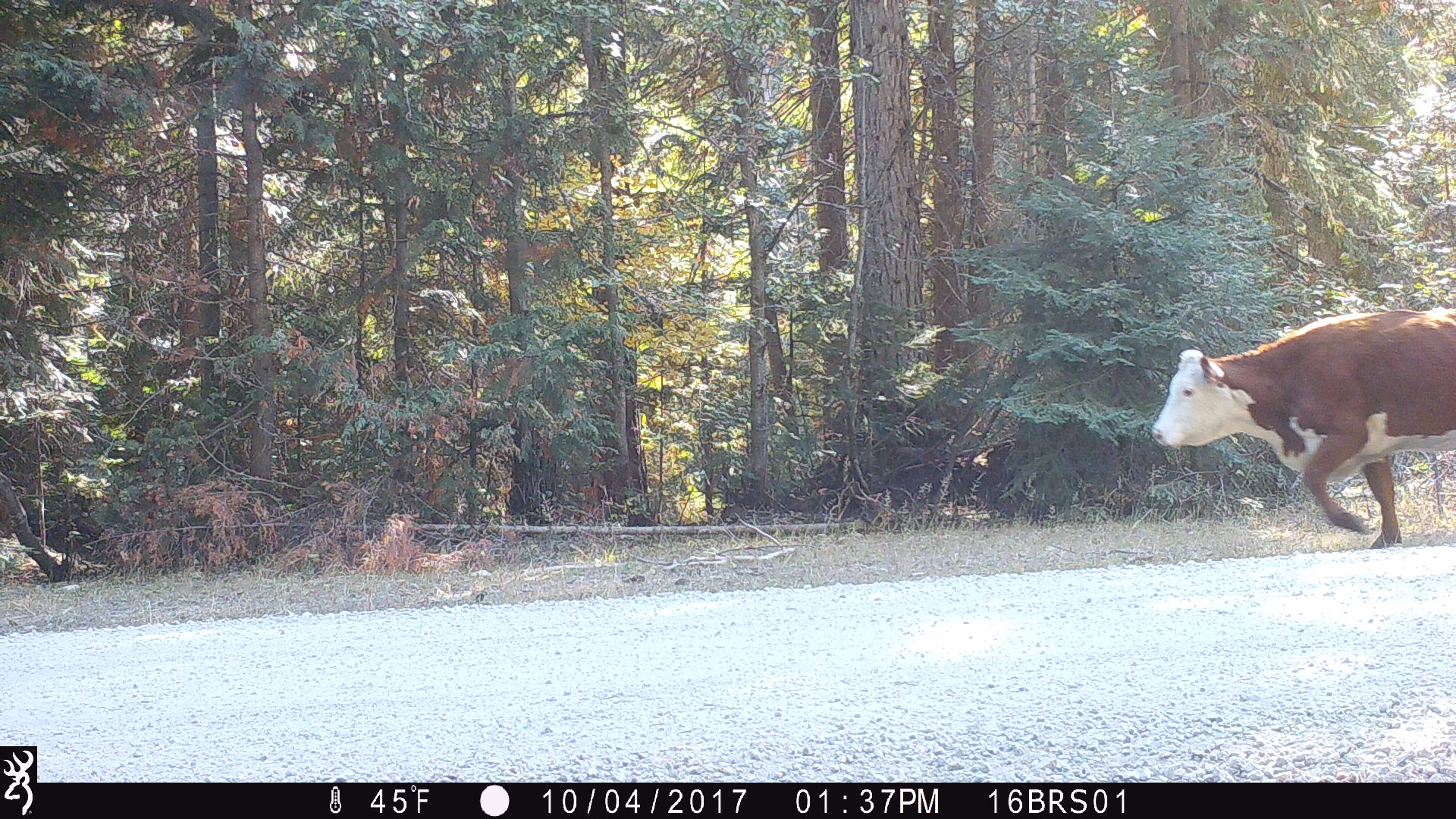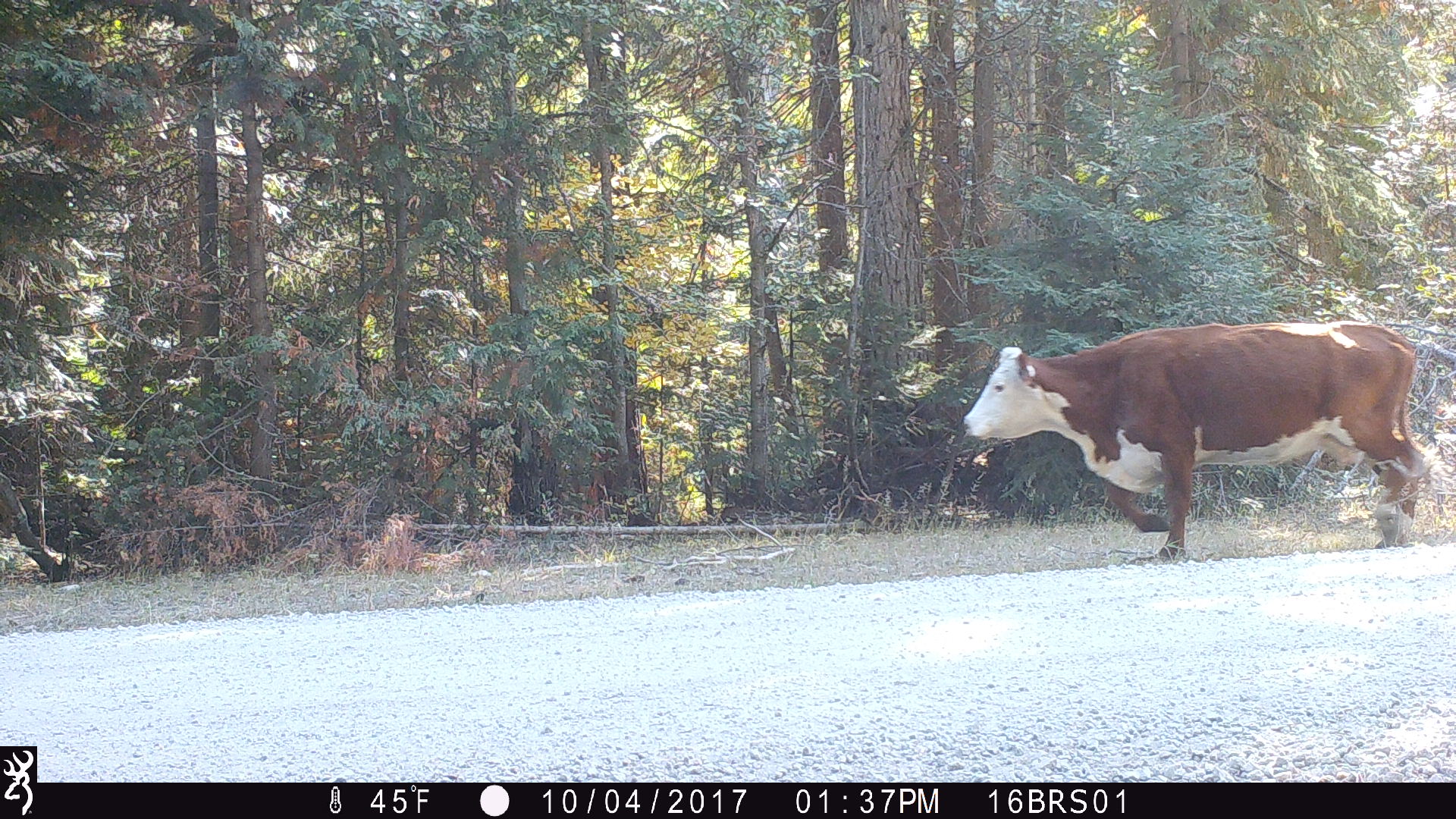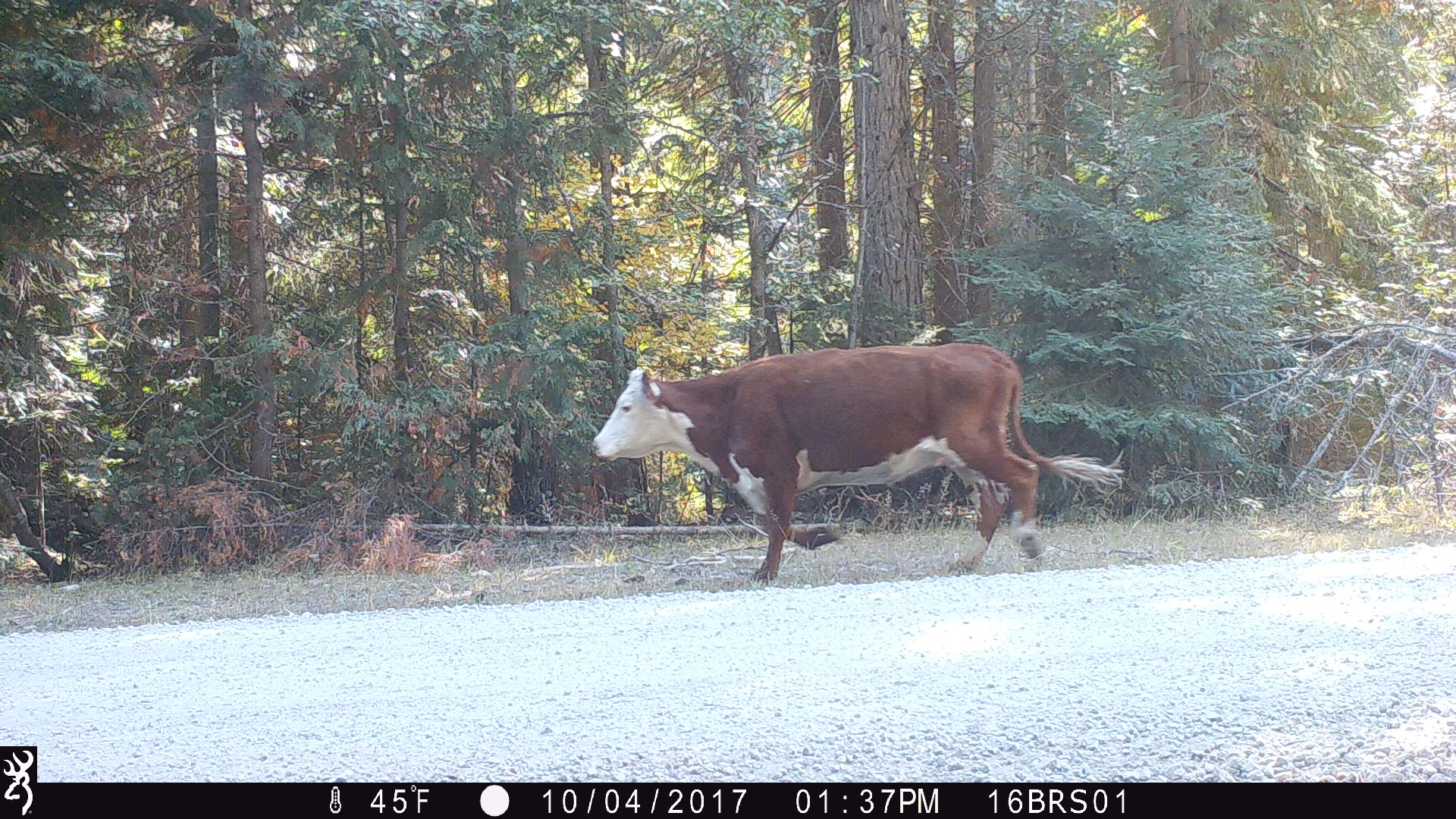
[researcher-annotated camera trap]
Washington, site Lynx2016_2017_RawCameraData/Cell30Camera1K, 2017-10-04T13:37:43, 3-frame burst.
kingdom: Animalia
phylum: Chordata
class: Mammalia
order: Artiodactyla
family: Bovidae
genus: Bos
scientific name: Bos taurus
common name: domestic cattle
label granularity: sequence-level